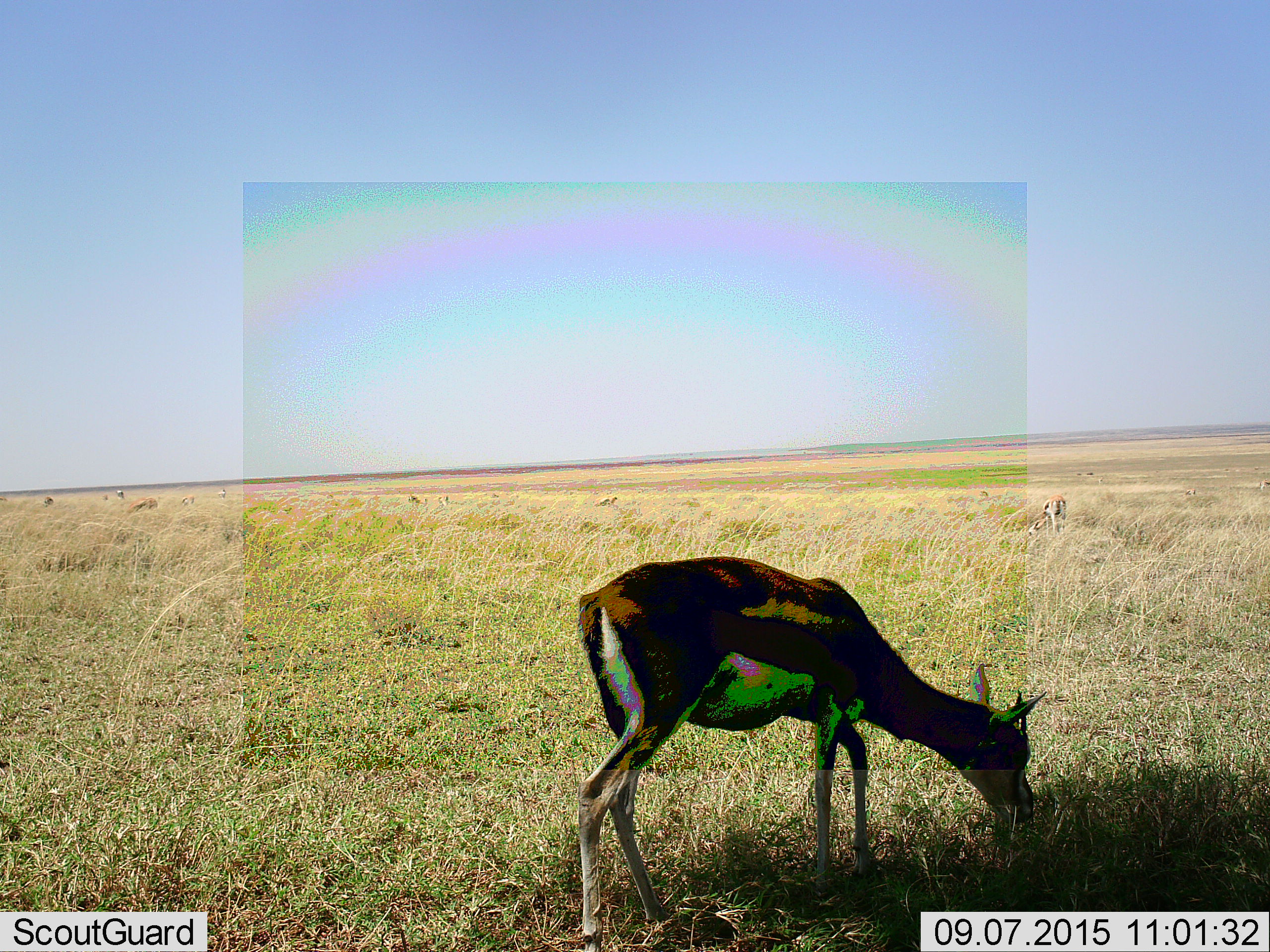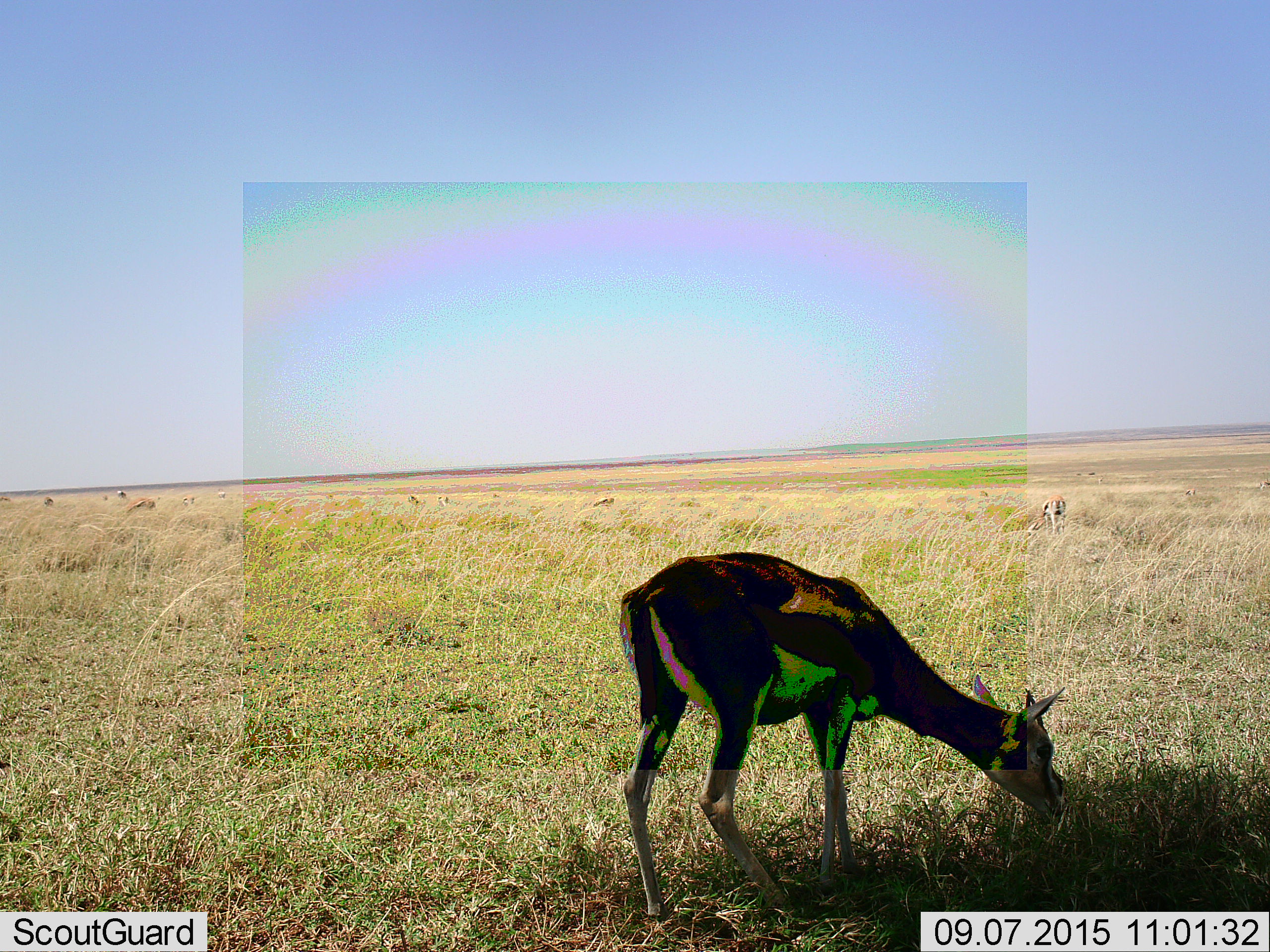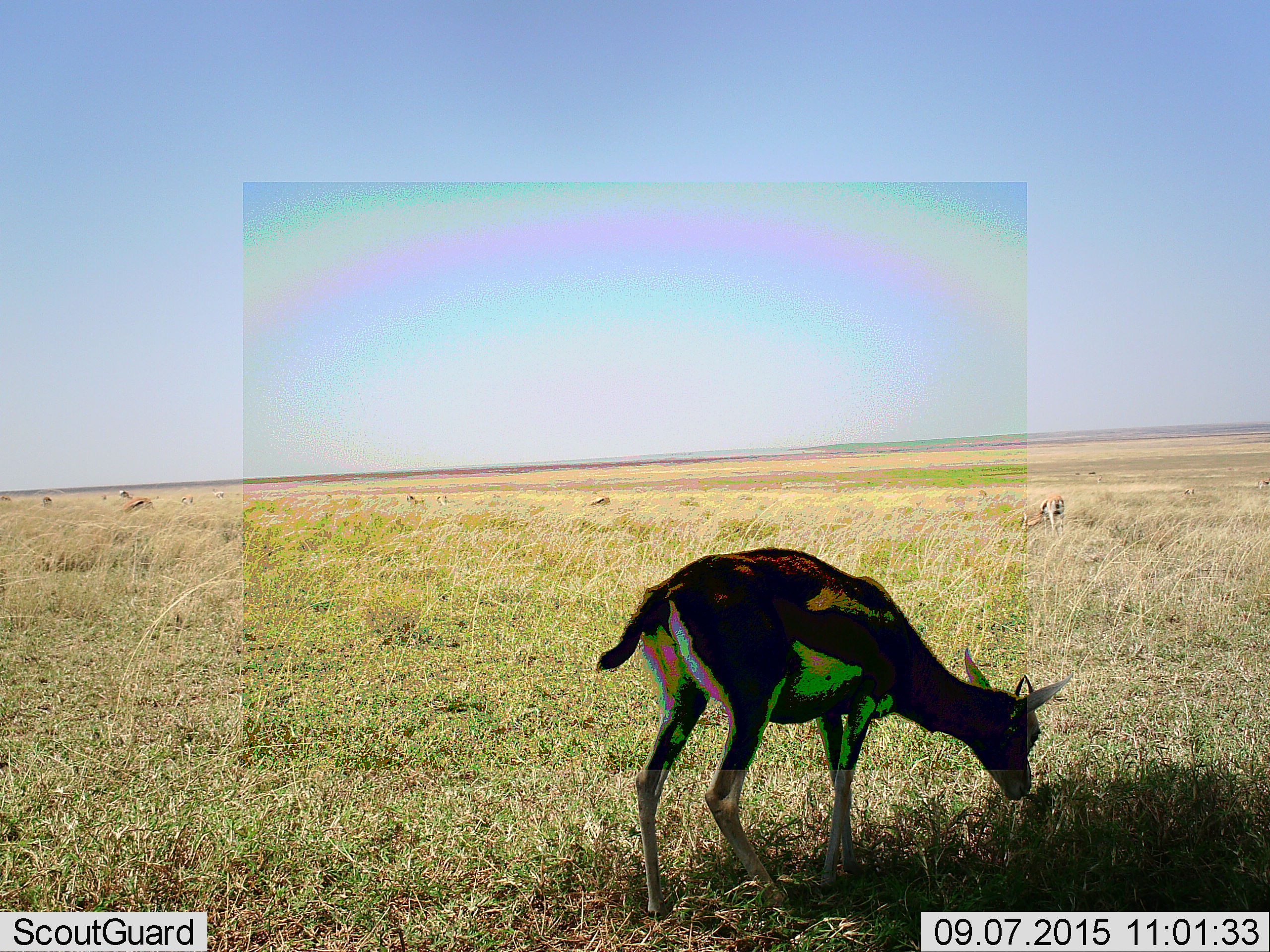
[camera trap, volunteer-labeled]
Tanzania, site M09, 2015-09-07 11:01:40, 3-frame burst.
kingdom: Animalia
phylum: Chordata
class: Mammalia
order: Artiodactyla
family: Bovidae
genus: Eudorcas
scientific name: Eudorcas thomsonii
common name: thomson's gazelle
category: gazellethomsons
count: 11-50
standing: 40%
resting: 0%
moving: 40%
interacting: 0%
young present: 10%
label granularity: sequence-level